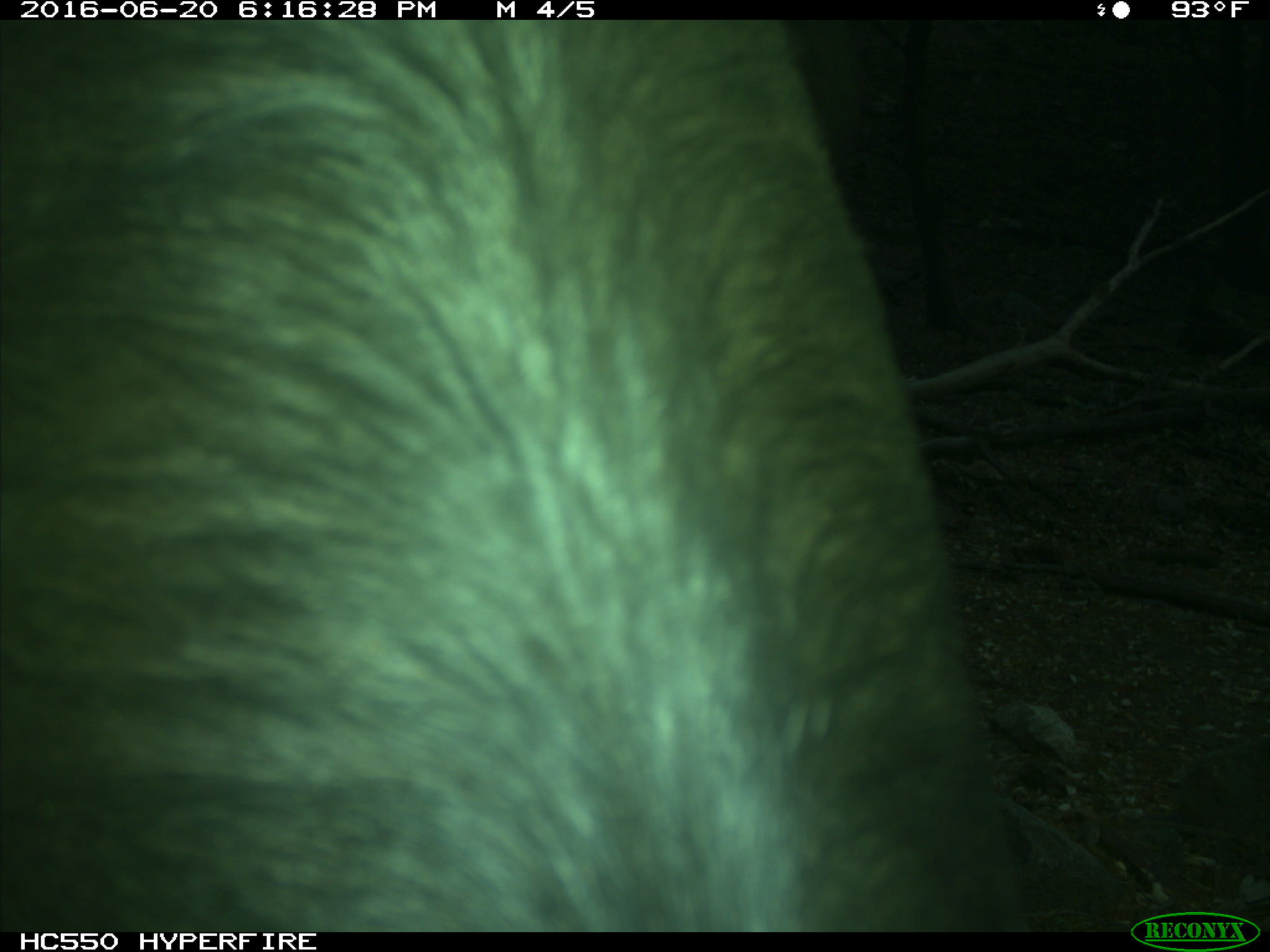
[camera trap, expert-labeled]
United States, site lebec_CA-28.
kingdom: Animalia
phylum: Chordata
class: Mammalia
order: Artiodactyla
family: Bovidae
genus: Bos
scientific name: Bos taurus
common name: domestic cow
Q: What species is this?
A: Bos taurus (domestic cow).